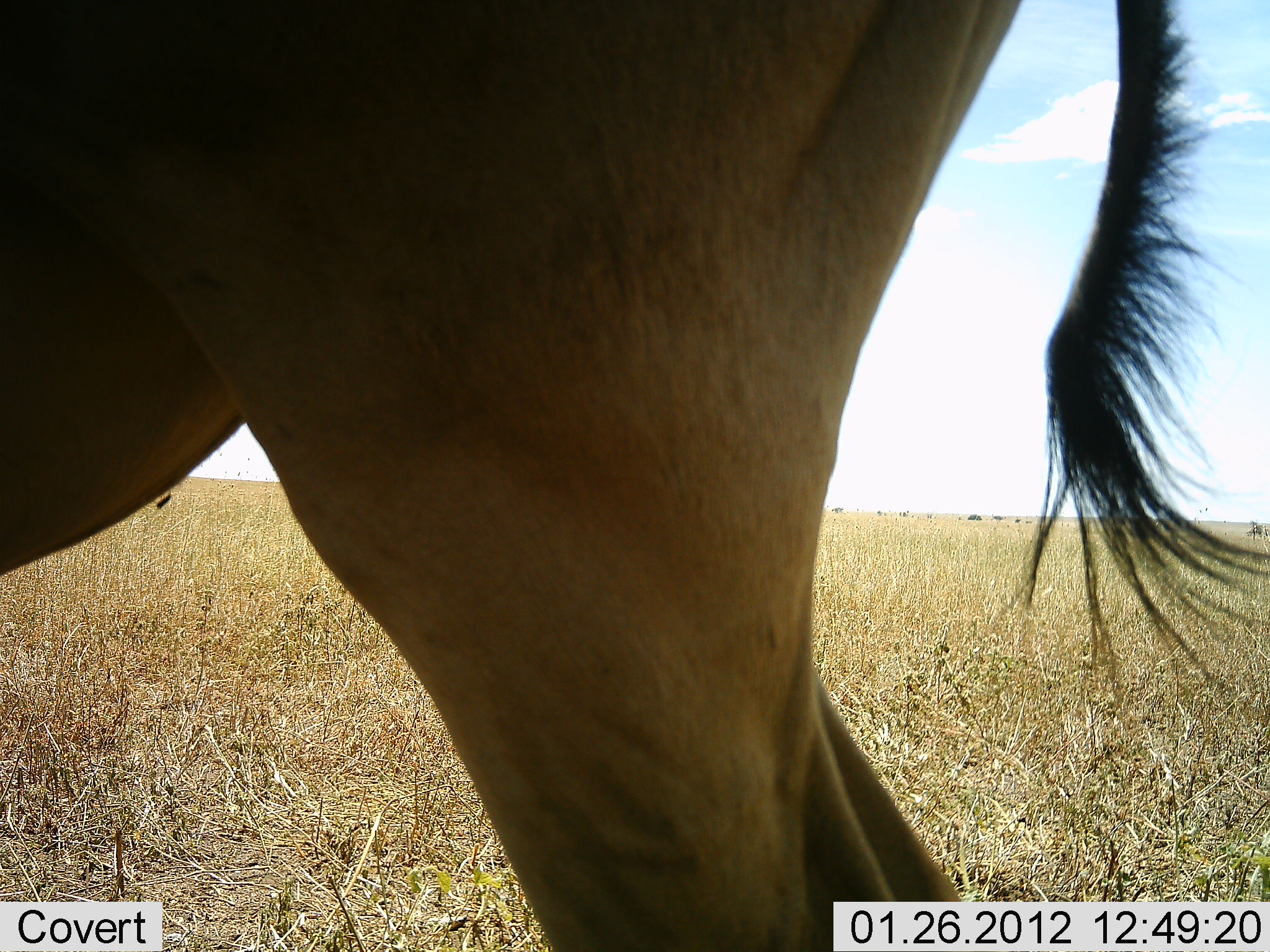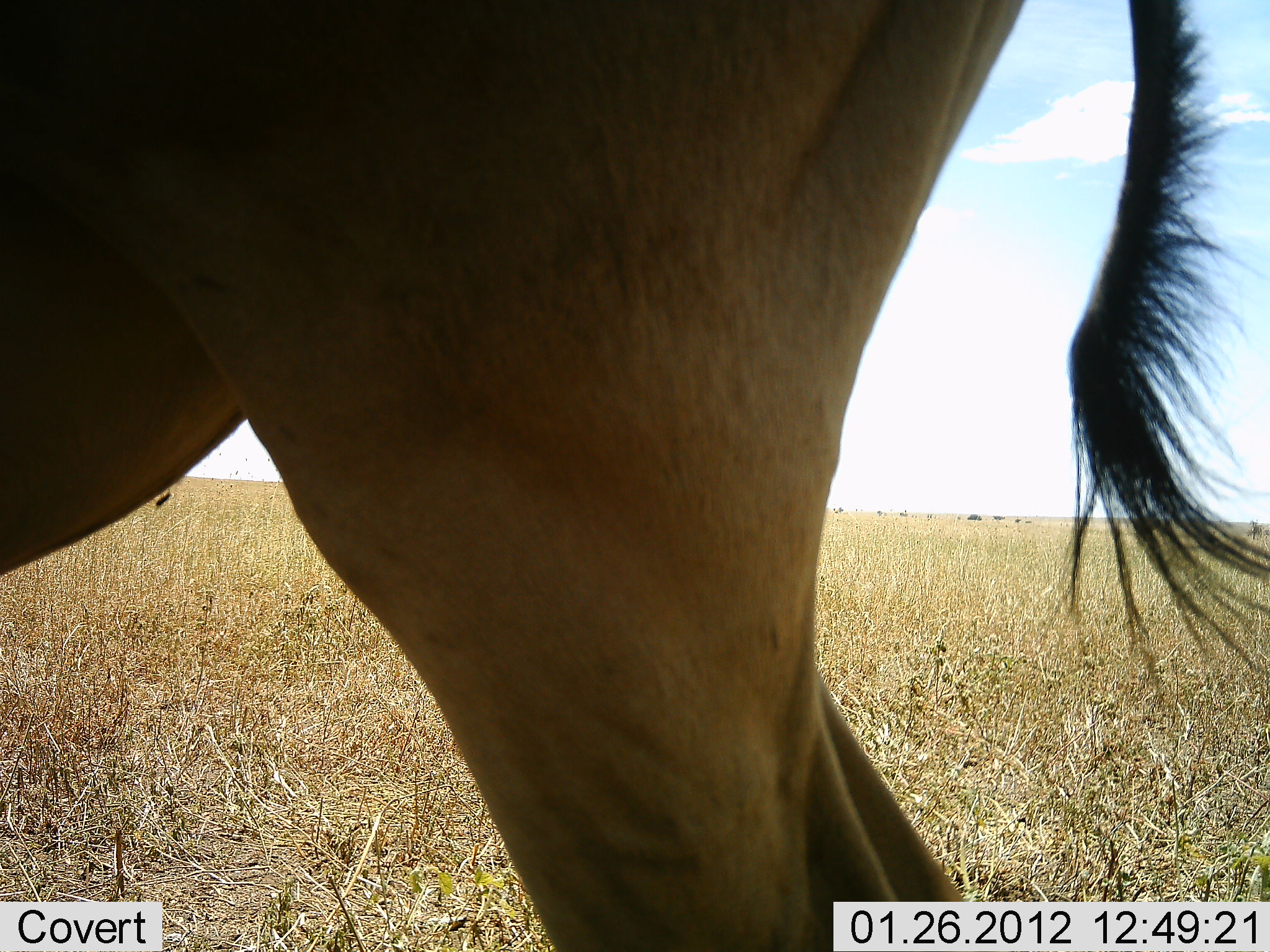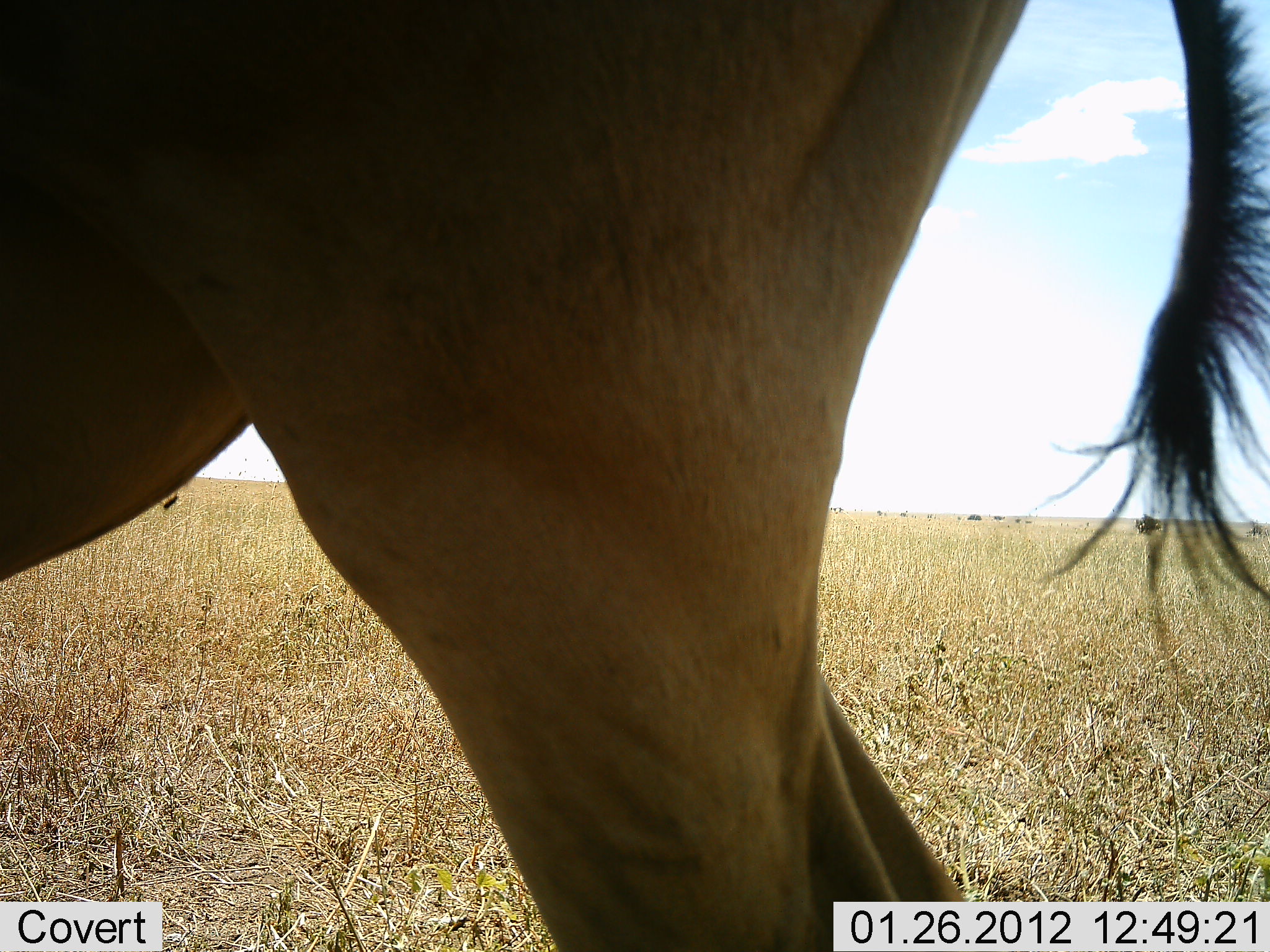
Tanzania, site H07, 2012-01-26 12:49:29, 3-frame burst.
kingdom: Animalia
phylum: Chordata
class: Mammalia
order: Artiodactyla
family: Bovidae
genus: Alcelaphus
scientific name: Alcelaphus buselaphus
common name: hartebeest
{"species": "hartebeest (Alcelaphus buselaphus)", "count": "1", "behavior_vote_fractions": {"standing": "100%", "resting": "0%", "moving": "0%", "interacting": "0%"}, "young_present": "0%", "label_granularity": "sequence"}